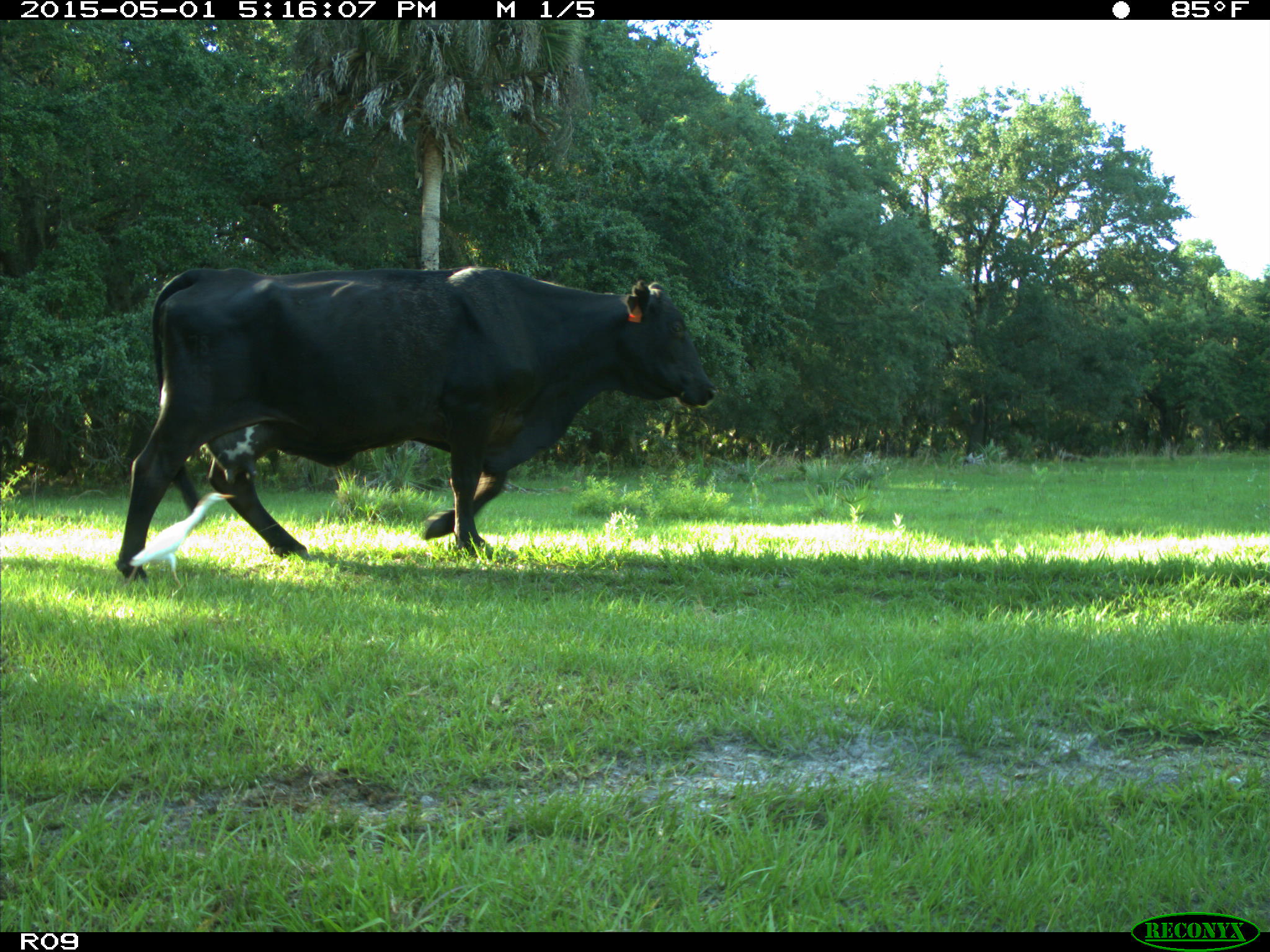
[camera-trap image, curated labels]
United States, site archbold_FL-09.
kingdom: Animalia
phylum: Chordata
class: Mammalia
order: Artiodactyla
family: Bovidae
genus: Bos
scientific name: Bos taurus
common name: domestic cow